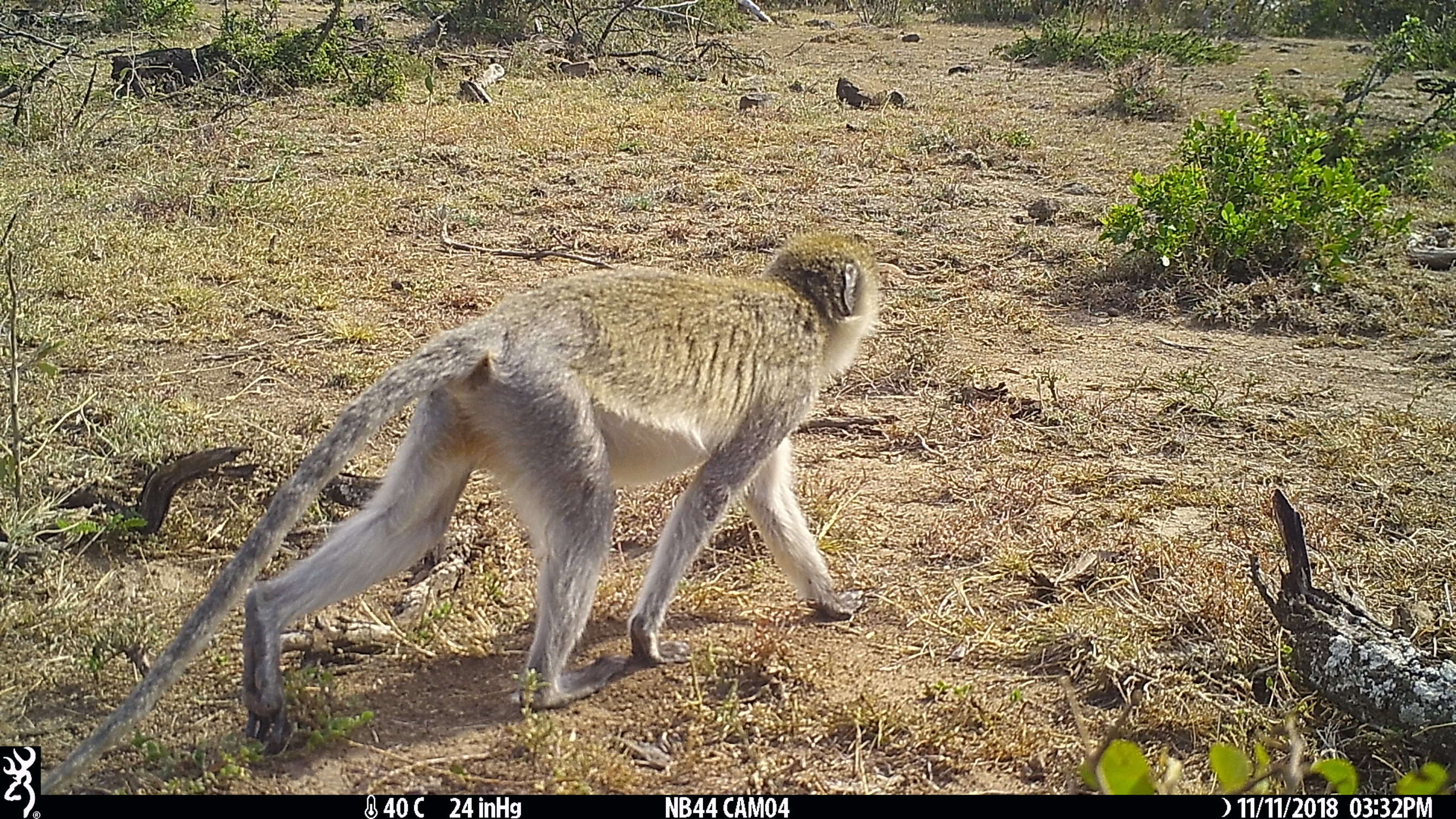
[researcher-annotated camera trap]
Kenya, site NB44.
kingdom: Animalia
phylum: Chordata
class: Mammalia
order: Primates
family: Cercopithecidae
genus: Chlorocebus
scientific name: Chlorocebus pygerythrus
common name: vervet monkey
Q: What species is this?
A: Vervet monkey (Chlorocebus pygerythrus).